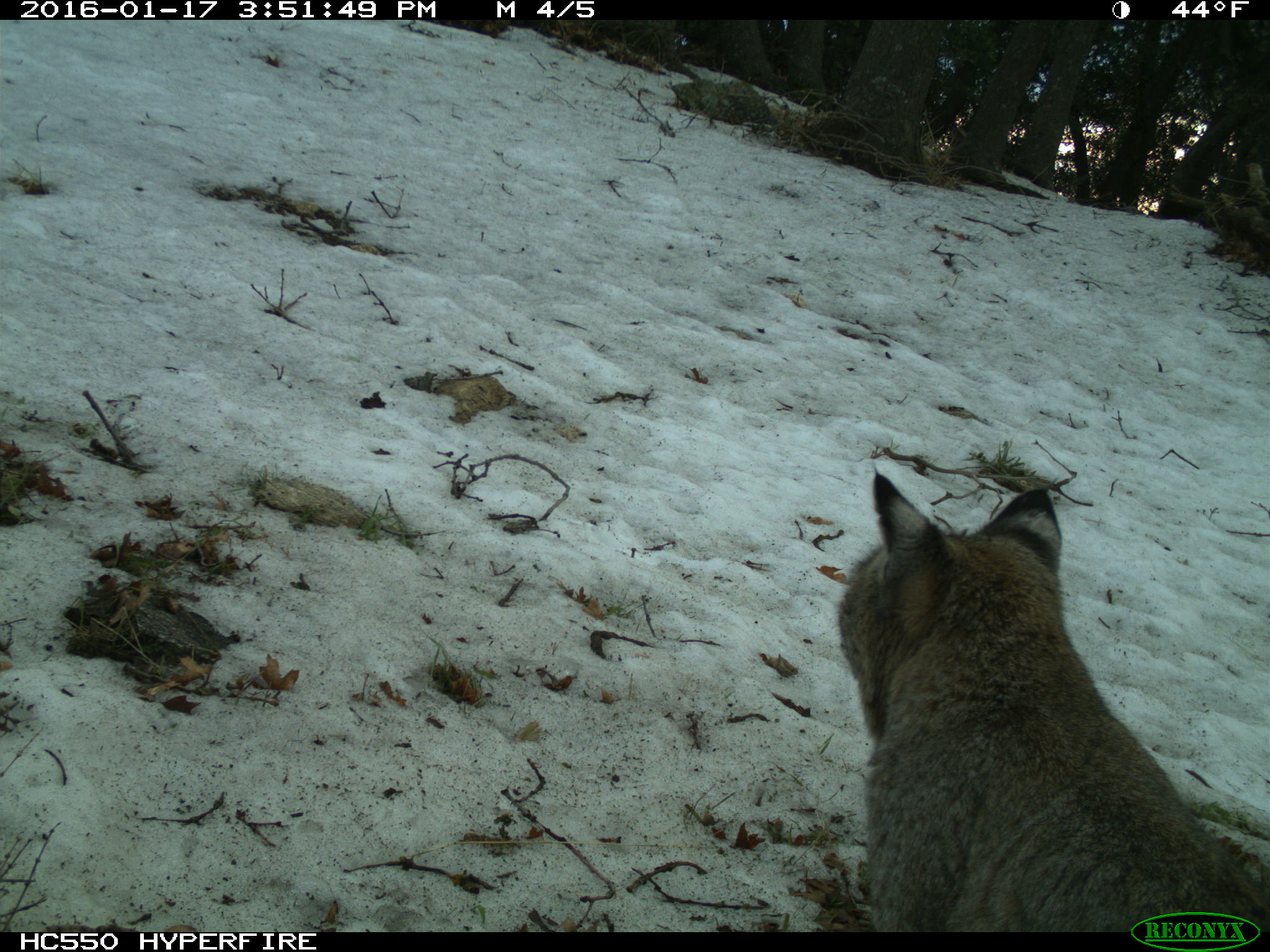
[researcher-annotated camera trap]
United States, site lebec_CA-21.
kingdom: Animalia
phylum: Chordata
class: Mammalia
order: Carnivora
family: Felidae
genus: Lynx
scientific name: Lynx rufus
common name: bobcat